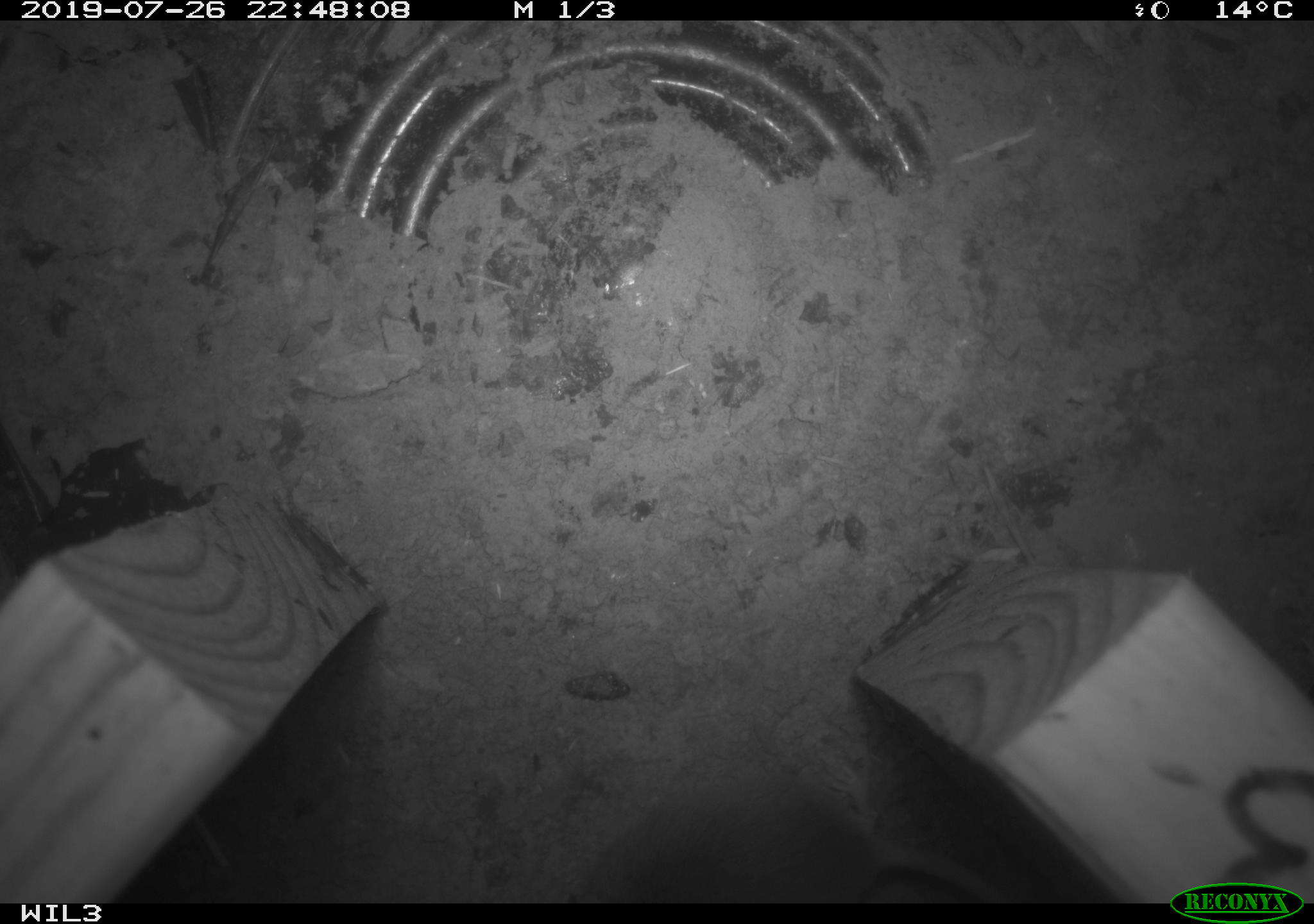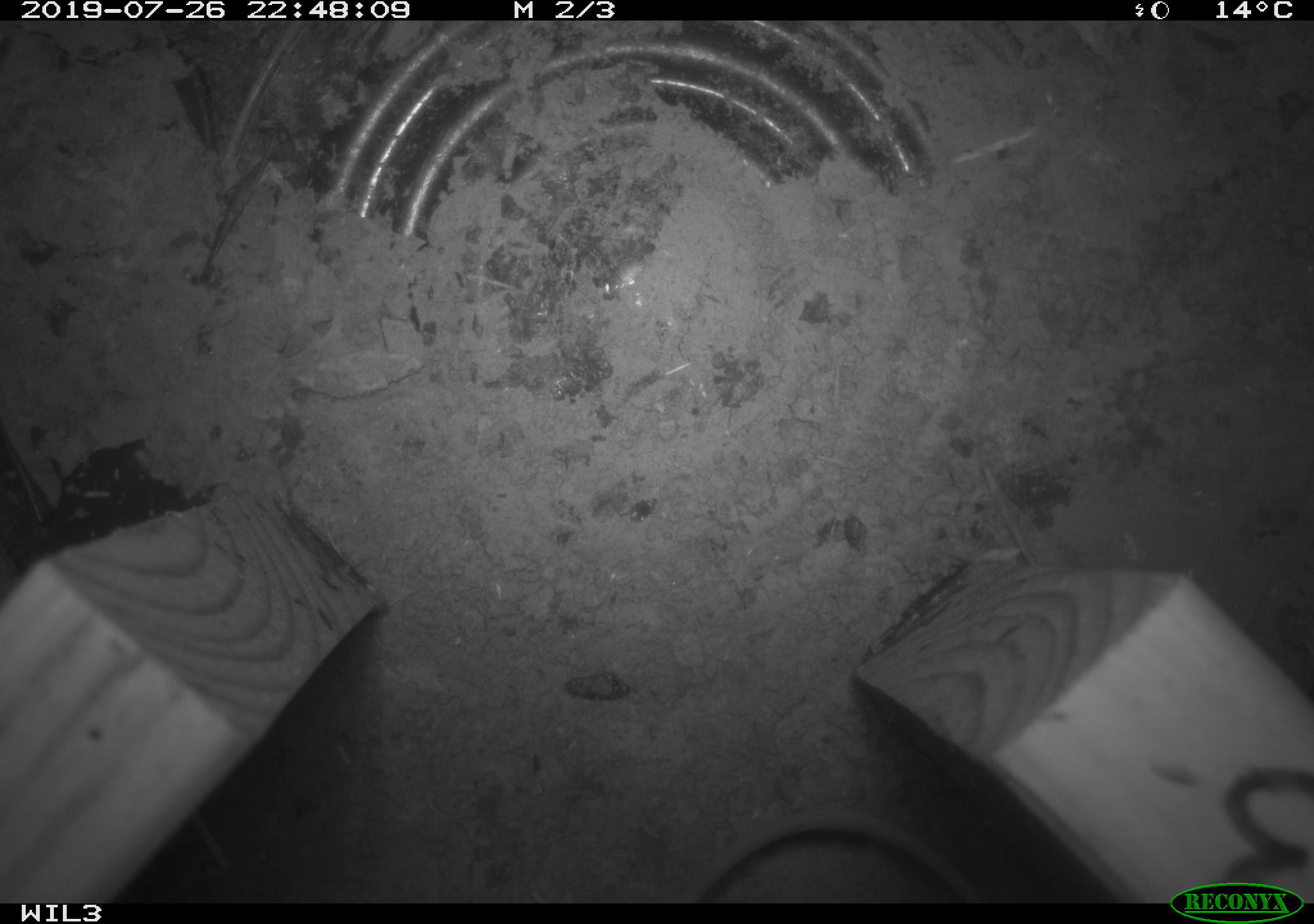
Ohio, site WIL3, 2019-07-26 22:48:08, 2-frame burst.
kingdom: Animalia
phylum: Chordata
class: Mammalia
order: Rodentia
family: Cricetidae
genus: Peromyscus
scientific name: Peromyscus leucopus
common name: white-footed mouse